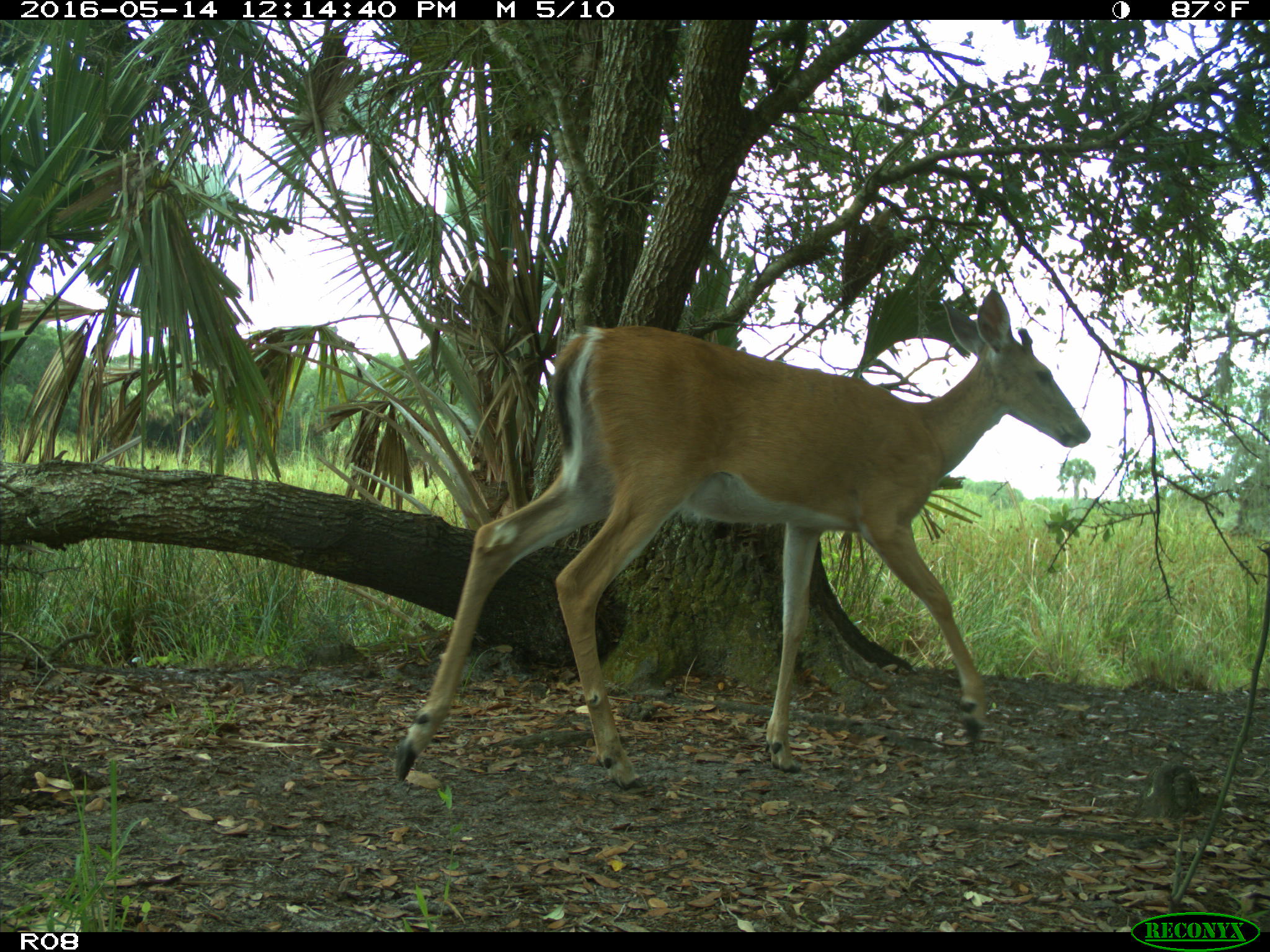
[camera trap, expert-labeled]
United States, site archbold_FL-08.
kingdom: Animalia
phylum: Chordata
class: Mammalia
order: Artiodactyla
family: Cervidae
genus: Odocoileus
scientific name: Odocoileus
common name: deer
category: unidentified deer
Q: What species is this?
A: Unidentified deer (deer) (Odocoileus).